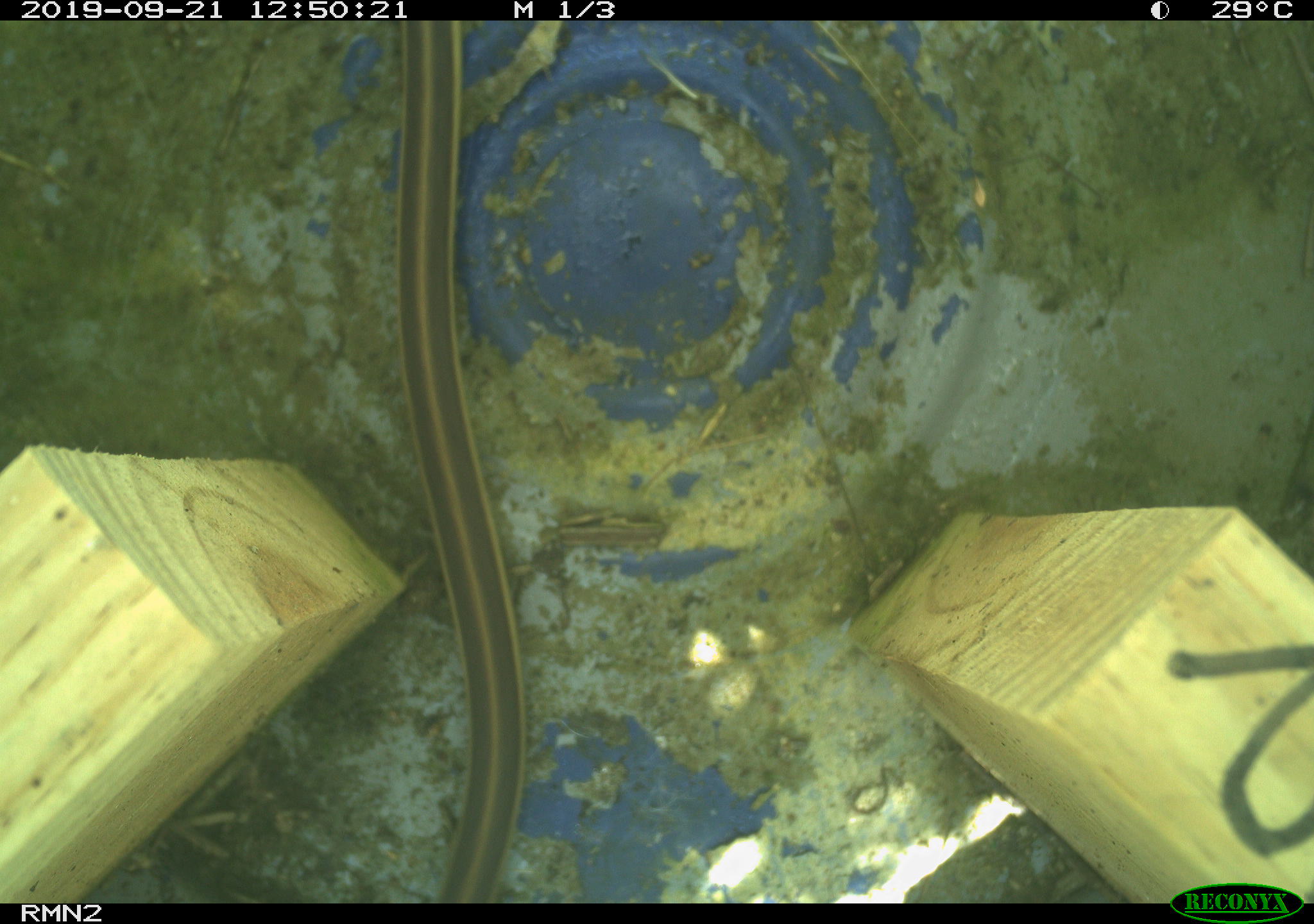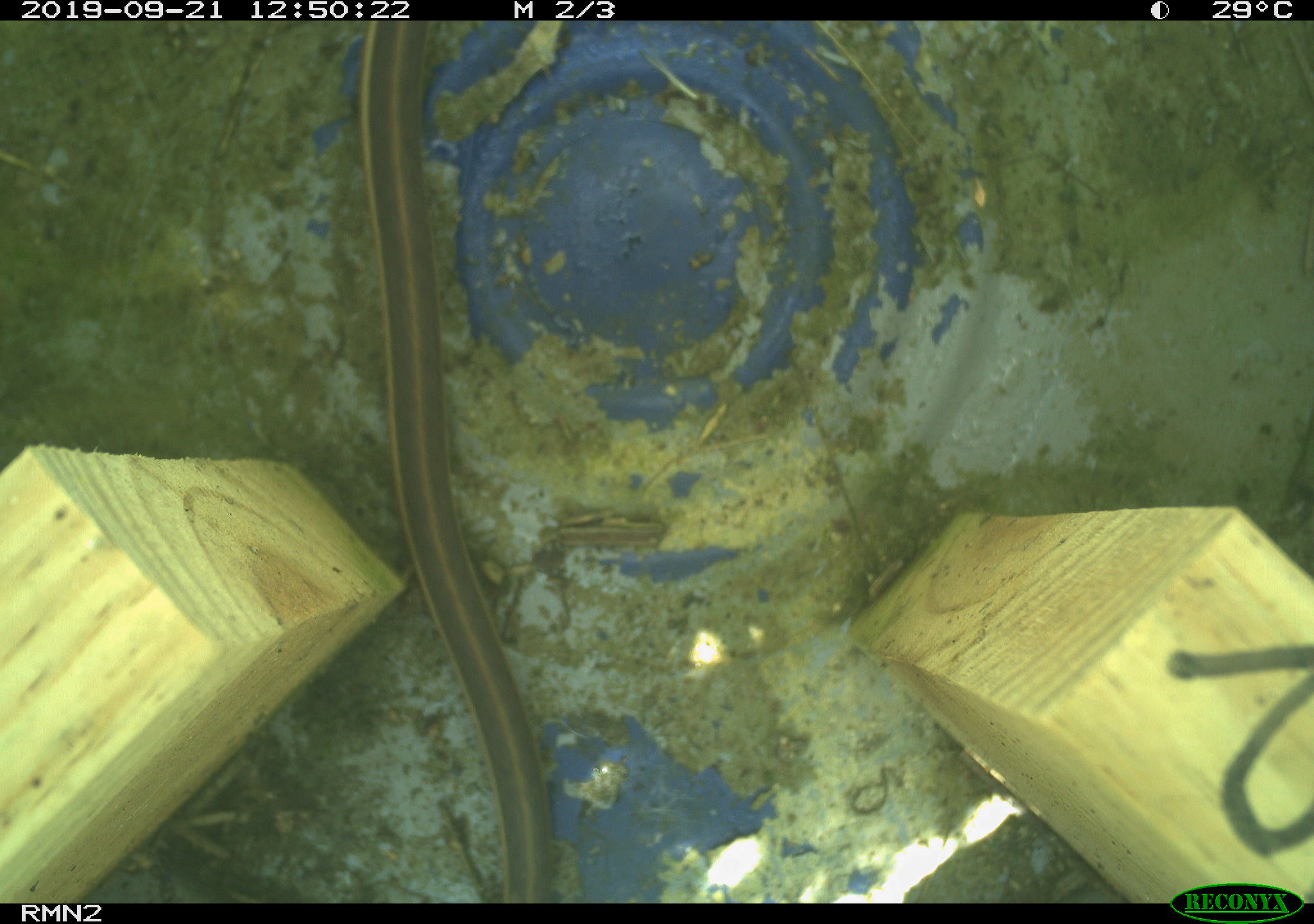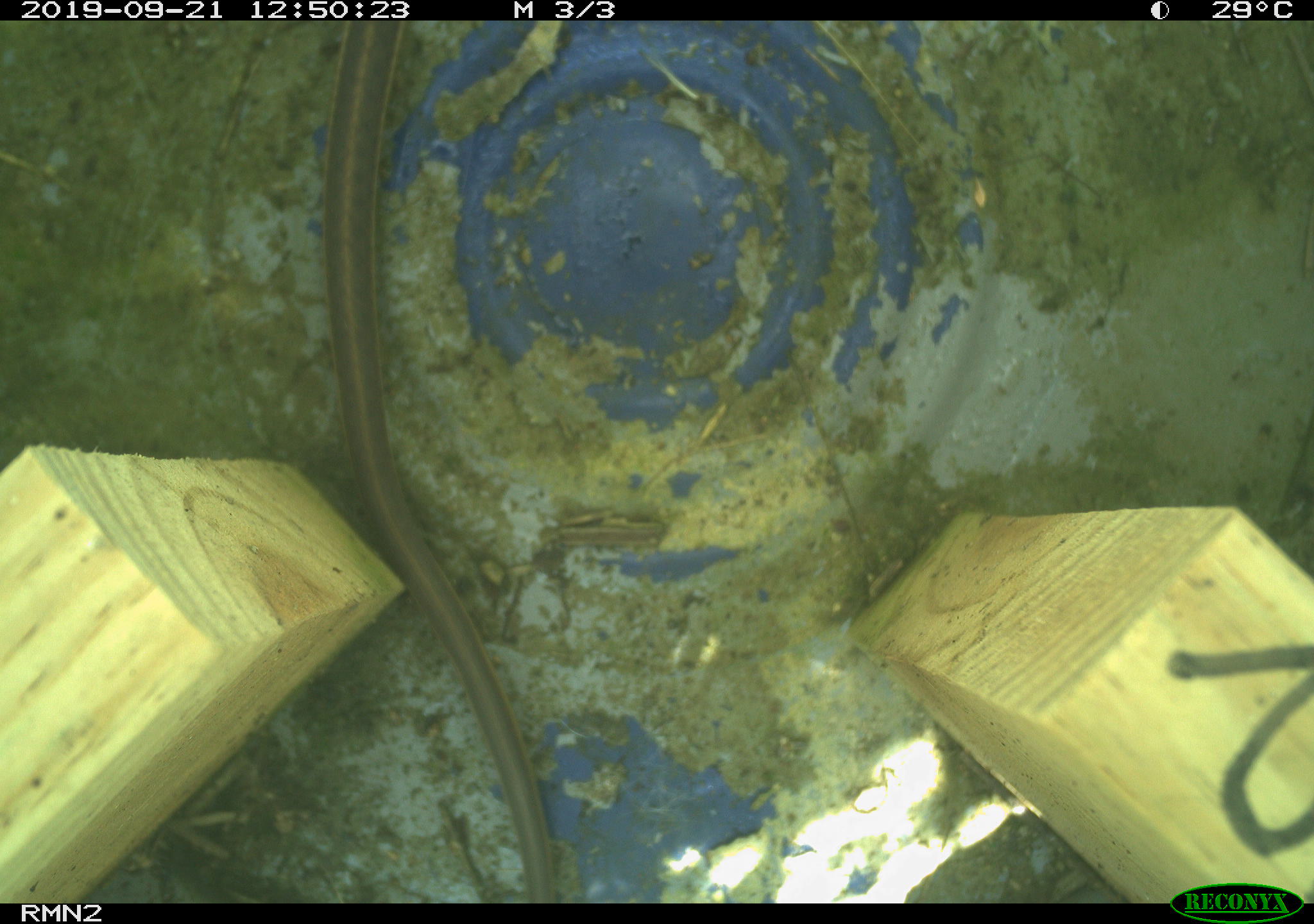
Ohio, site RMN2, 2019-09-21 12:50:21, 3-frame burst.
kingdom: Animalia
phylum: Chordata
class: Reptilia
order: Squamata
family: Colubridae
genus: Thamnophis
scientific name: Thamnophis sirtalis sirtalis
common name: eastern gartersnake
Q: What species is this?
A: Eastern gartersnake (Thamnophis sirtalis sirtalis).